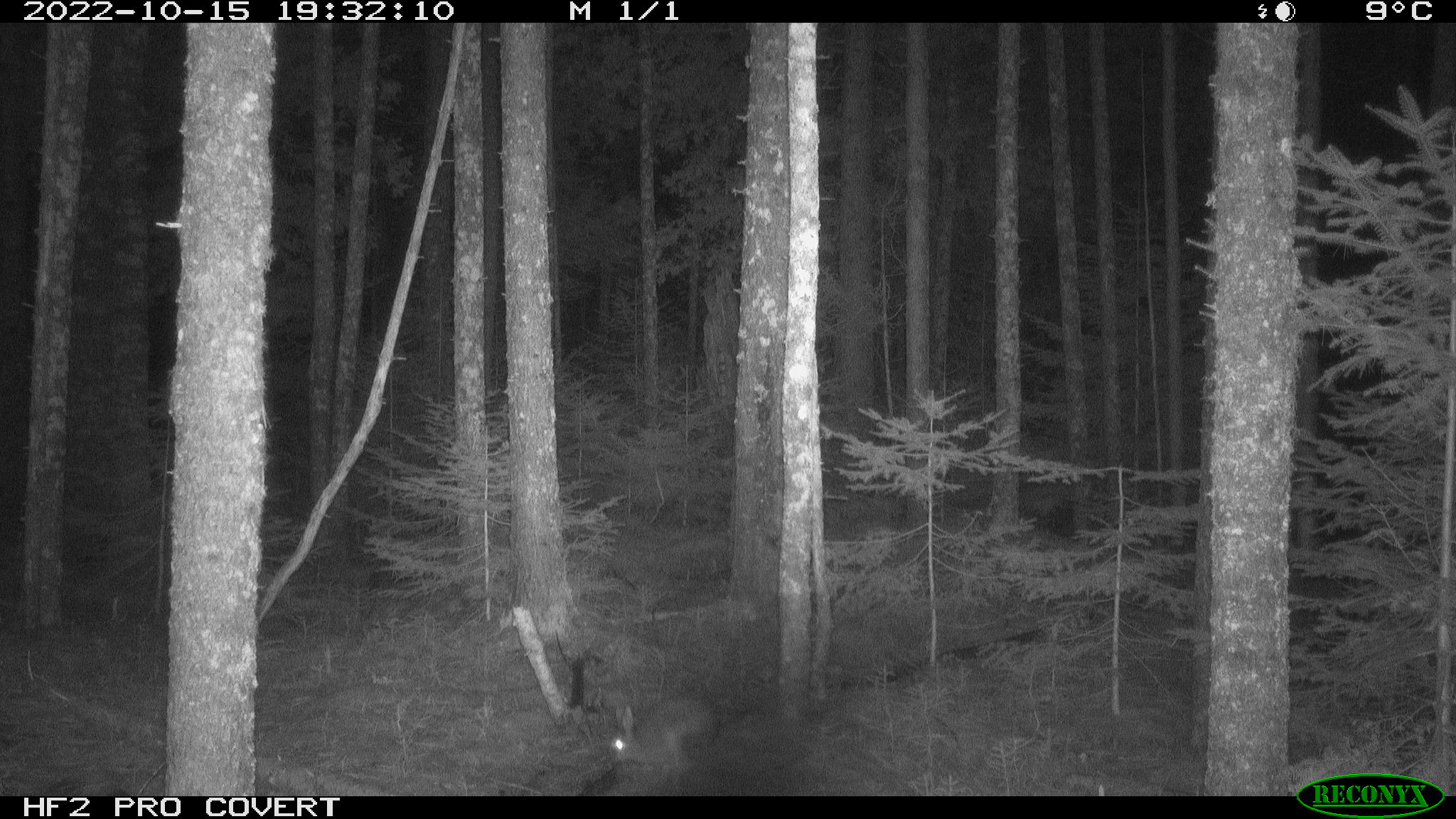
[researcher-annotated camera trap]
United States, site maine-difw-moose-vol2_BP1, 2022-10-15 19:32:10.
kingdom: Animalia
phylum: Chordata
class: Mammalia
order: Lagomorpha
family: Leporidae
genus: Lepus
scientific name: Lepus americanus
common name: snowshoe hare